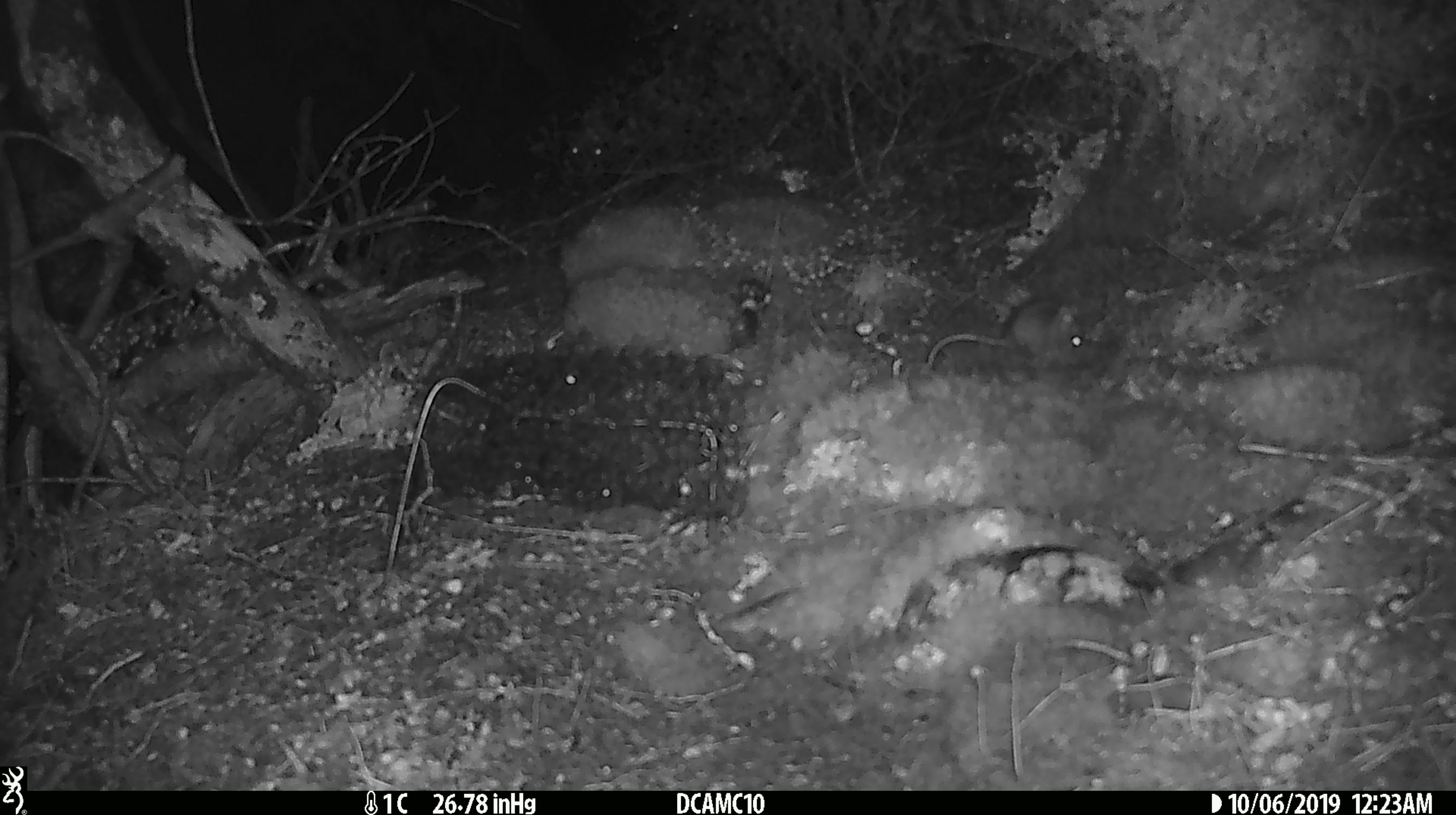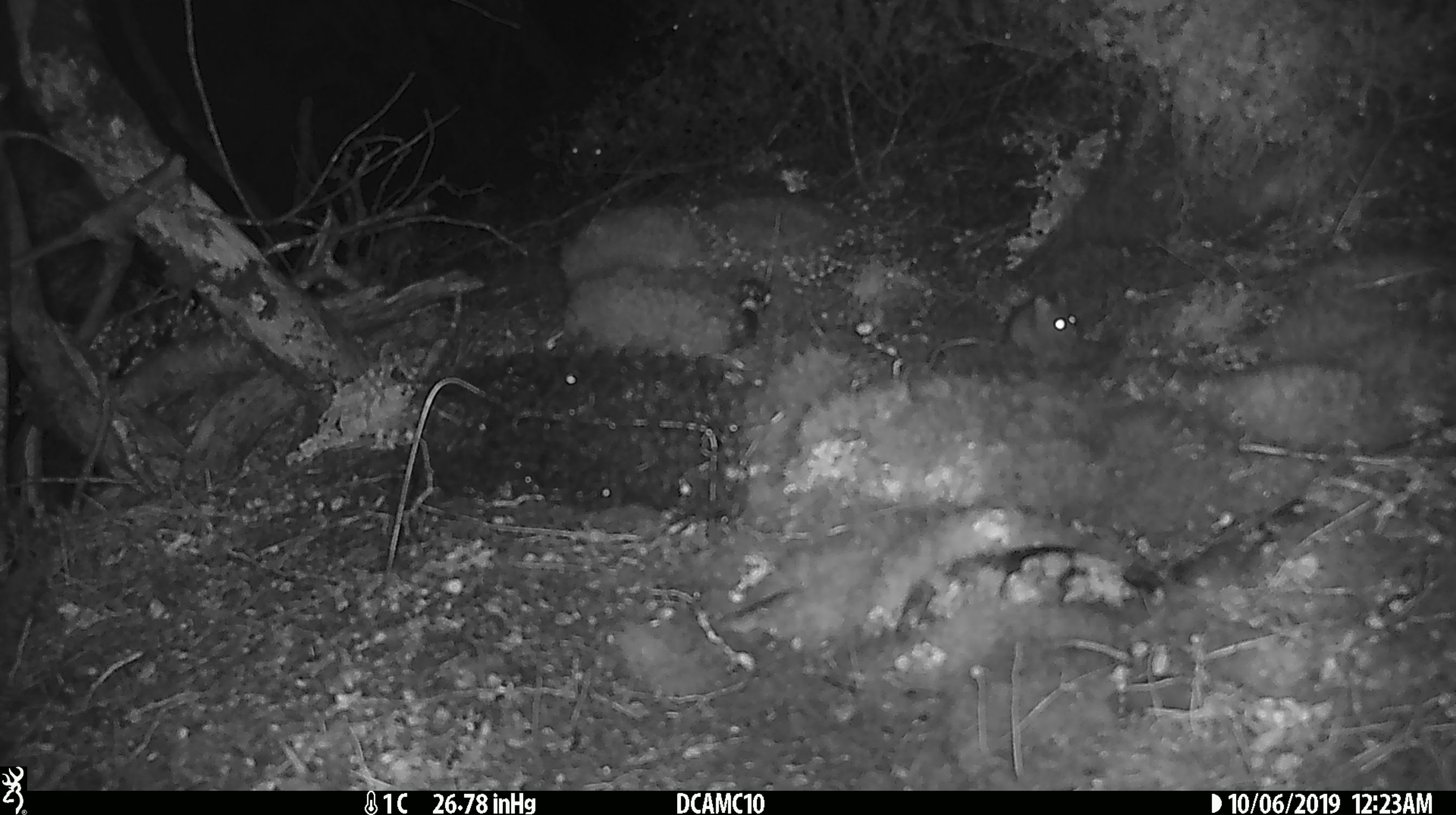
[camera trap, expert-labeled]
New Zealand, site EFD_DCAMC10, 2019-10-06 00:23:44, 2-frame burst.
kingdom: Animalia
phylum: Chordata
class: Mammalia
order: Rodentia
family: Muridae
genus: Mus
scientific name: Mus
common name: mouse